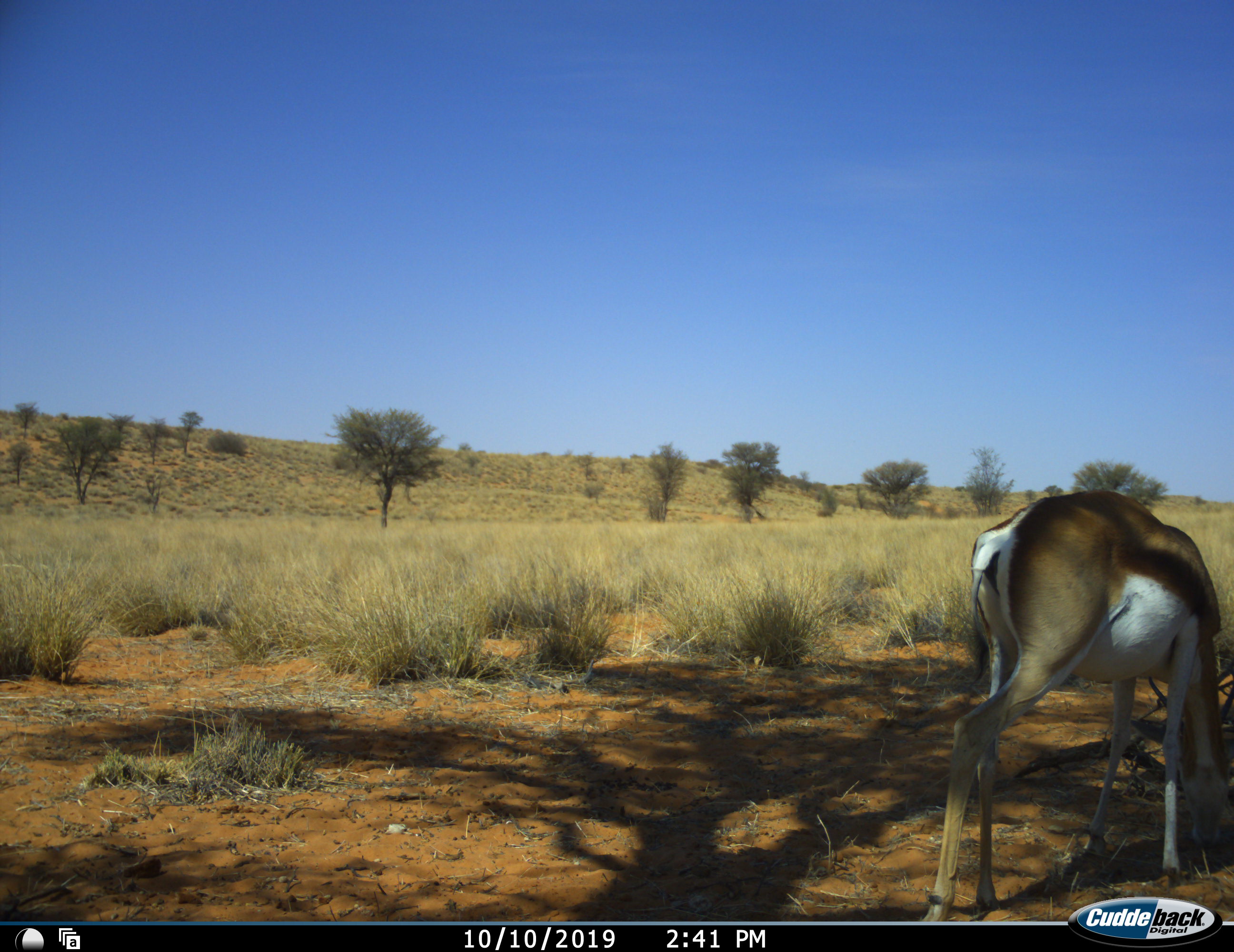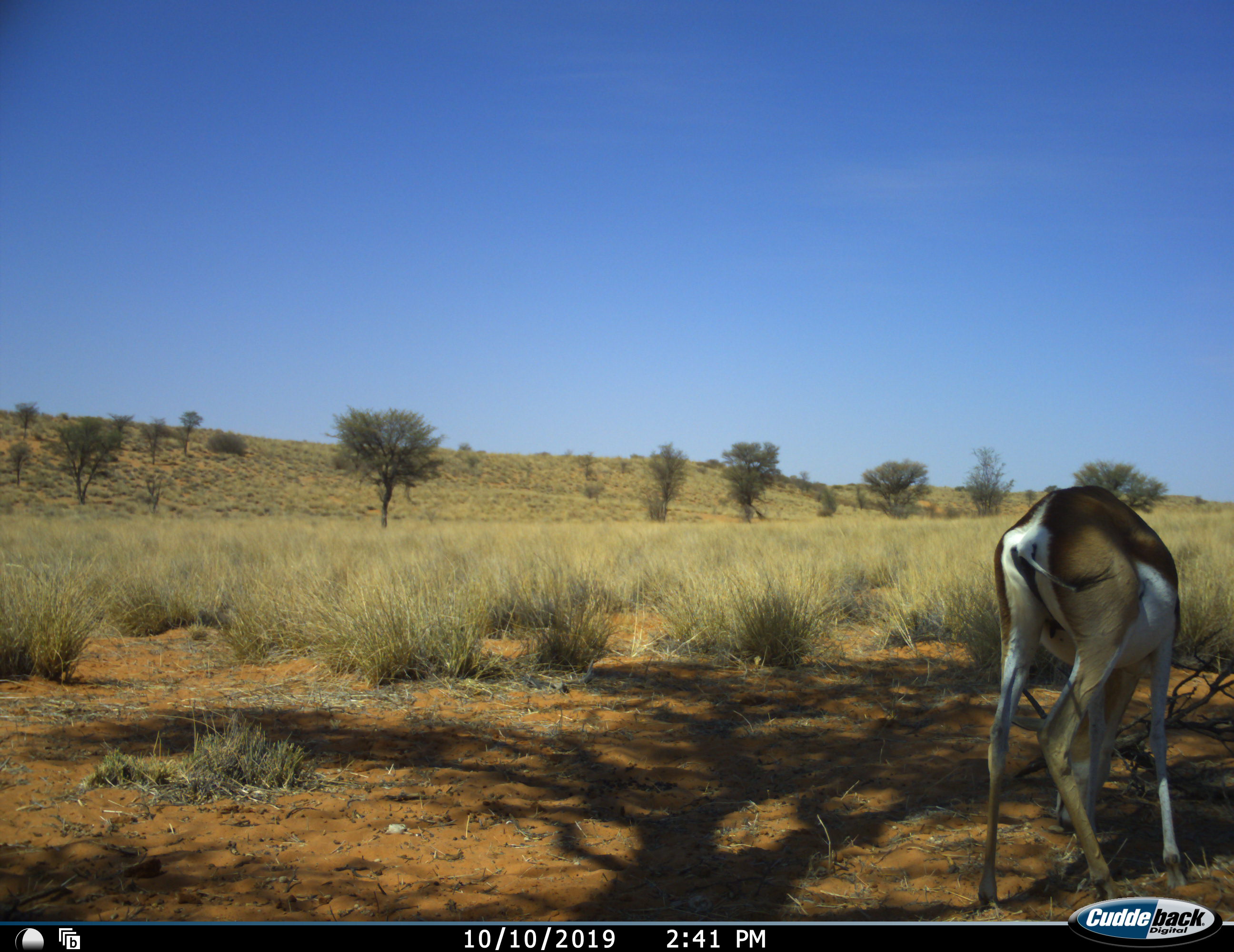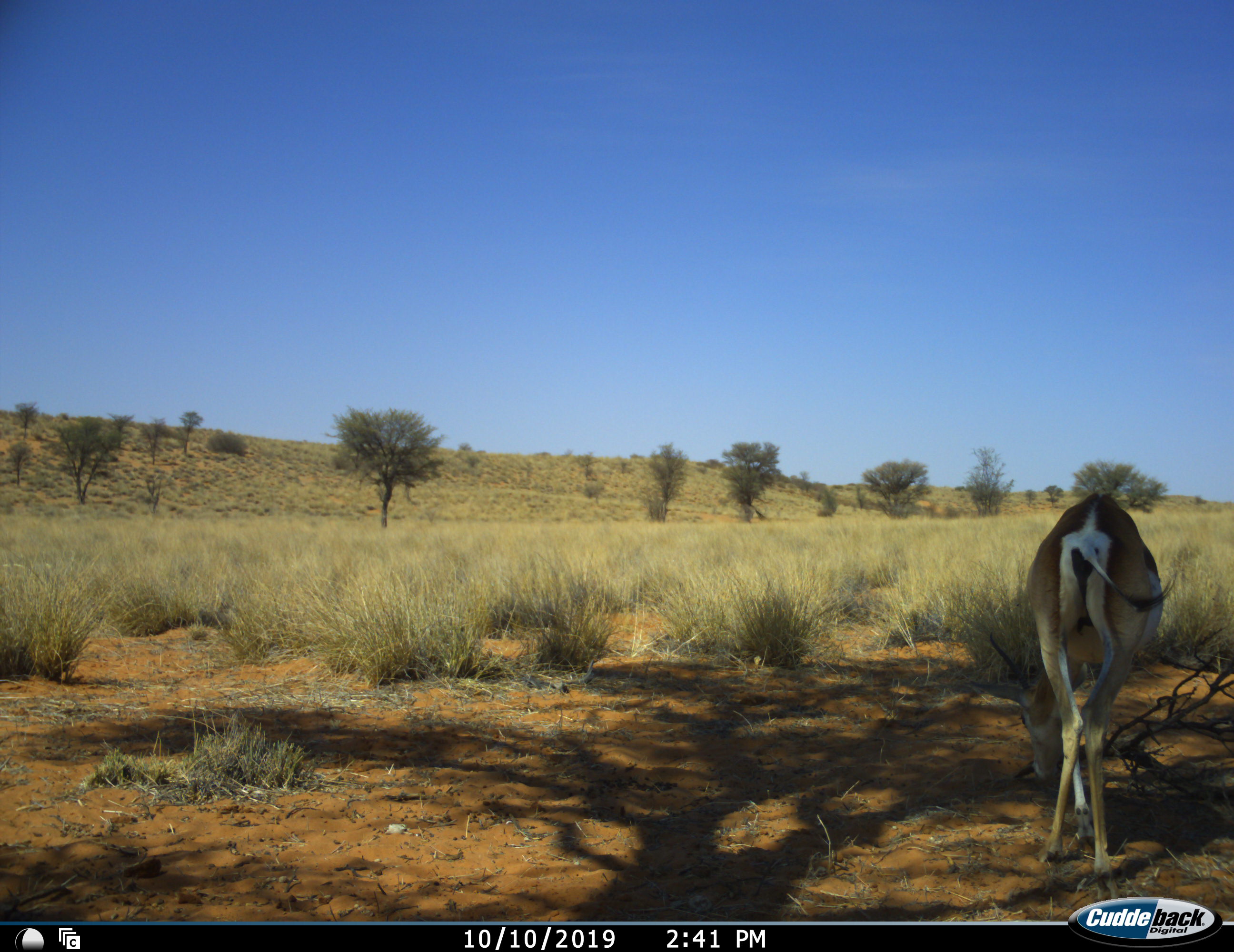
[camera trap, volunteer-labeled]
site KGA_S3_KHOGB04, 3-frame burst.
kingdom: Animalia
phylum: Chordata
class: Mammalia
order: Artiodactyla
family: Bovidae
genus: Antidorcas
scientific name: Antidorcas marsupialis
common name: springbok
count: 1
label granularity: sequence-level